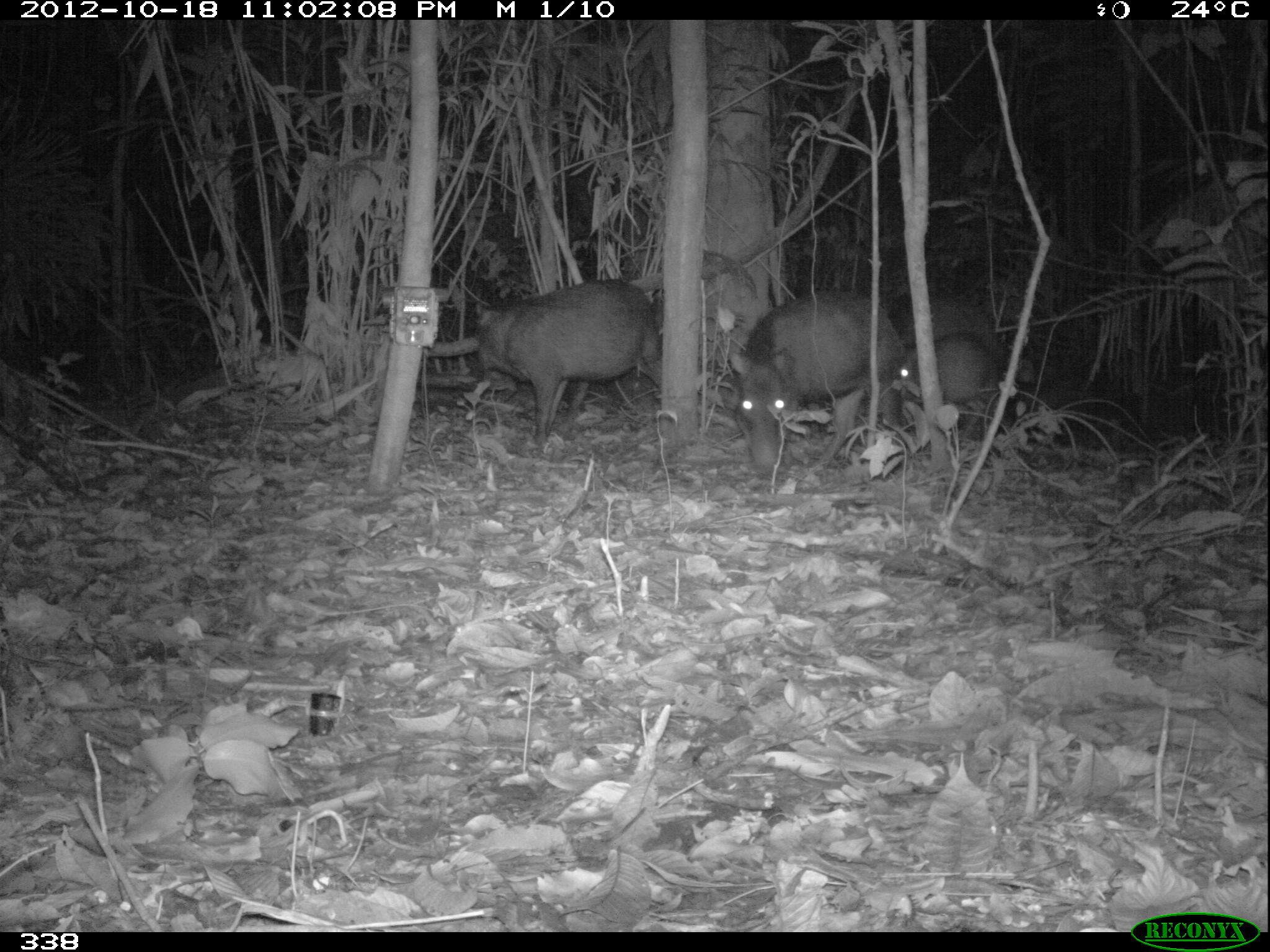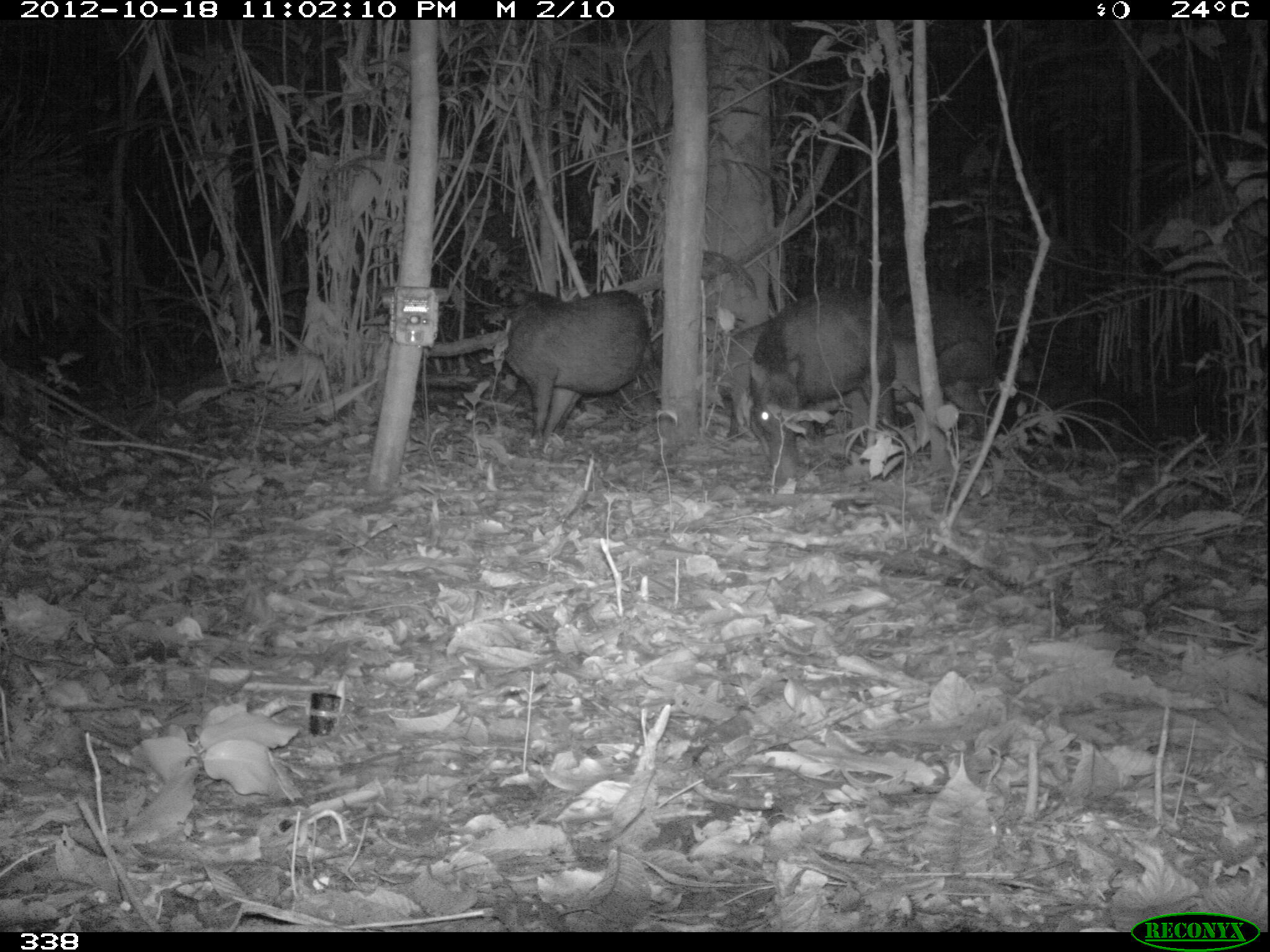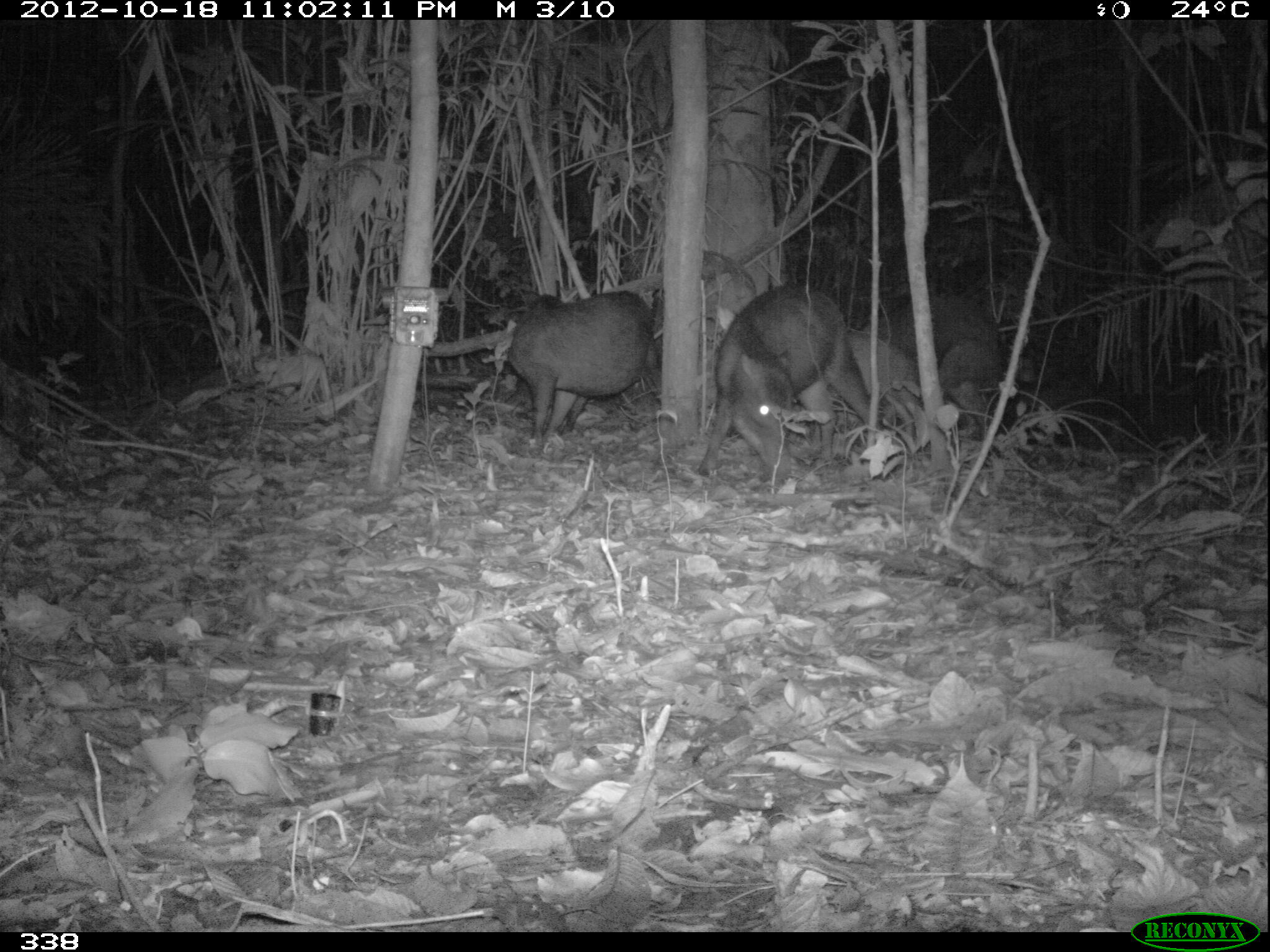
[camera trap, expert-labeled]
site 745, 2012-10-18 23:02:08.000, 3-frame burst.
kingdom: Animalia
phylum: Chordata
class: Mammalia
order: Artiodactyla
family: Tayassuidae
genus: Tayassu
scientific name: Tayassu pecari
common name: white-lipped peccary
Tayassu pecari (white-lipped peccary).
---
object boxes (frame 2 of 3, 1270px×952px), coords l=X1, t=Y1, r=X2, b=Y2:
tayassu pecari: l=745, t=282, r=899, b=485; l=500, t=288, r=662, b=447; l=890, t=292, r=999, b=442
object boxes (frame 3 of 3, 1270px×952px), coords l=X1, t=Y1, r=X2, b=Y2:
tayassu pecari: l=700, t=282, r=874, b=477; l=505, t=289, r=661, b=444; l=854, t=297, r=1005, b=432; l=845, t=327, r=926, b=445